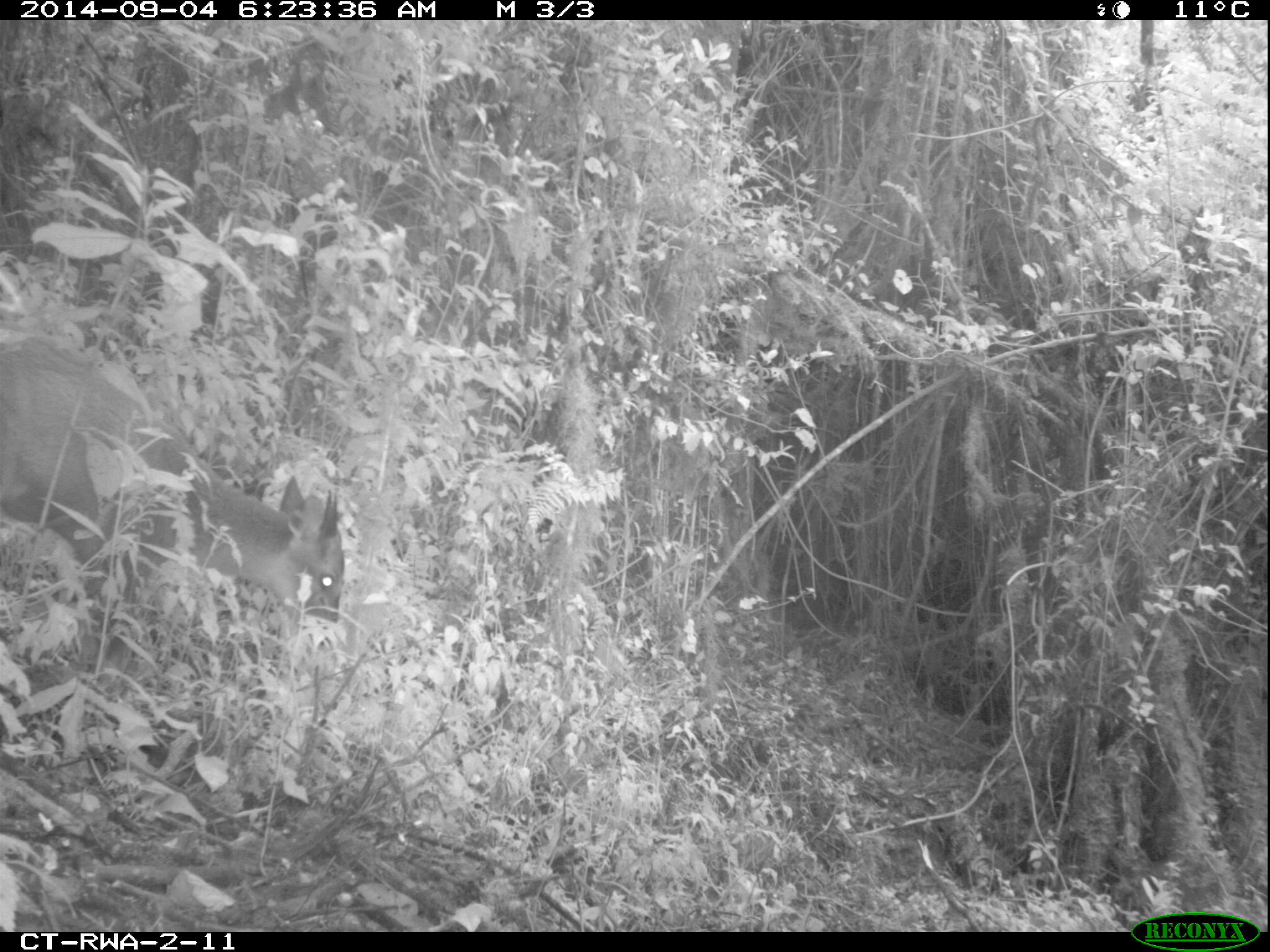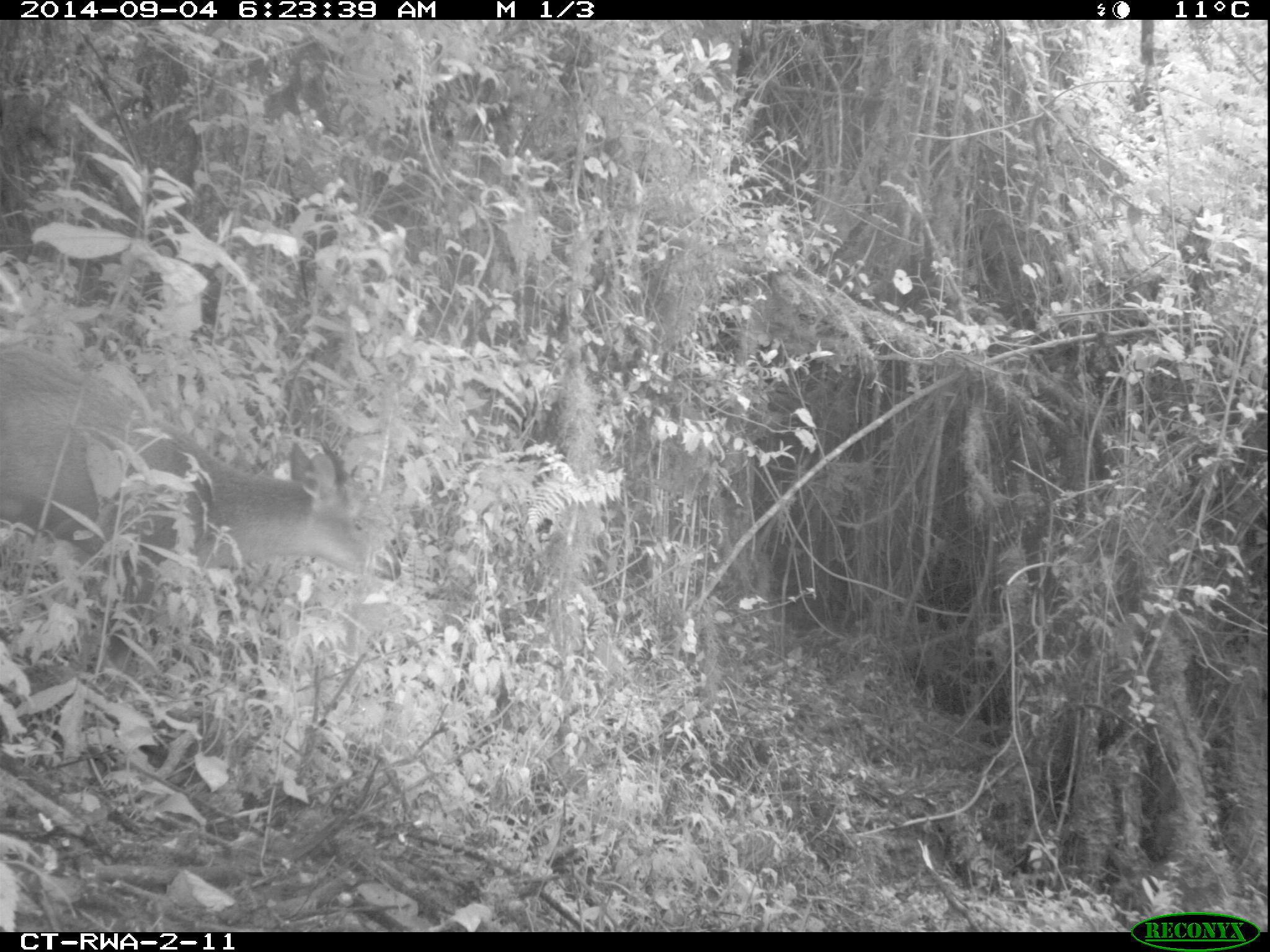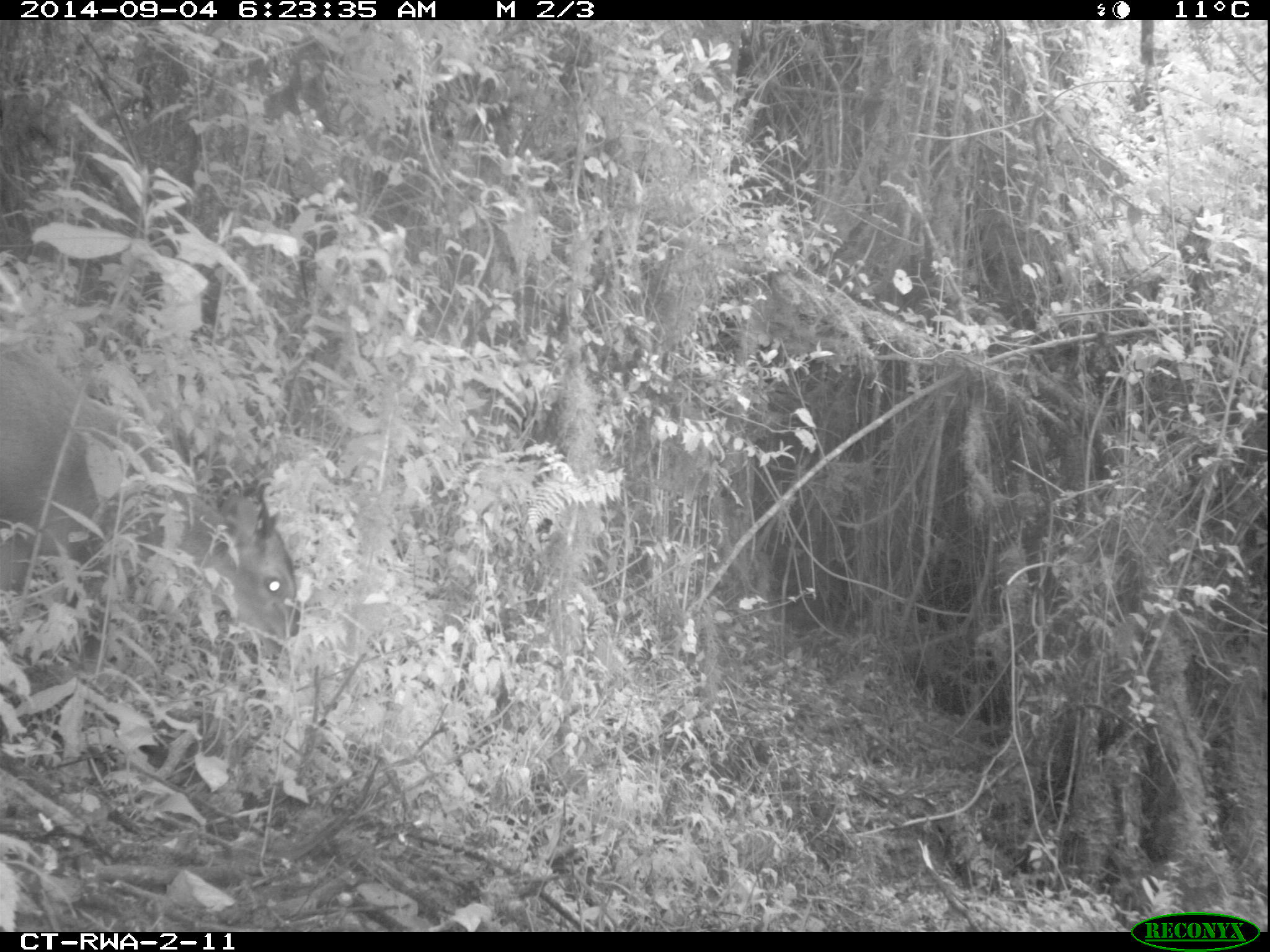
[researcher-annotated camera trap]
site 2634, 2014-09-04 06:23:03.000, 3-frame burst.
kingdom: Animalia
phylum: Chordata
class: Mammalia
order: Artiodactyla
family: Bovidae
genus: Cephalophus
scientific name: Cephalophus nigrifrons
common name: black-fronted duiker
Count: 1.